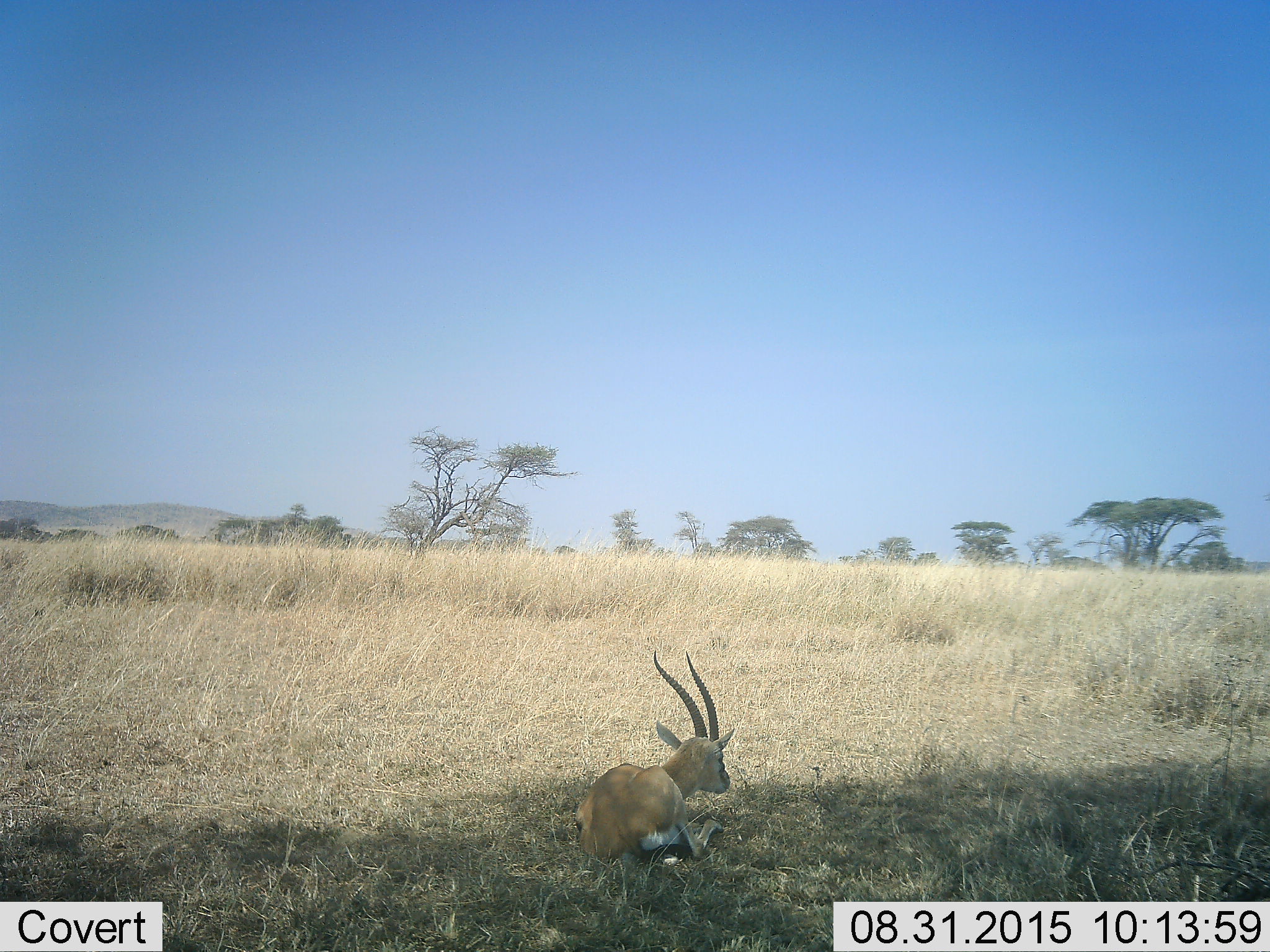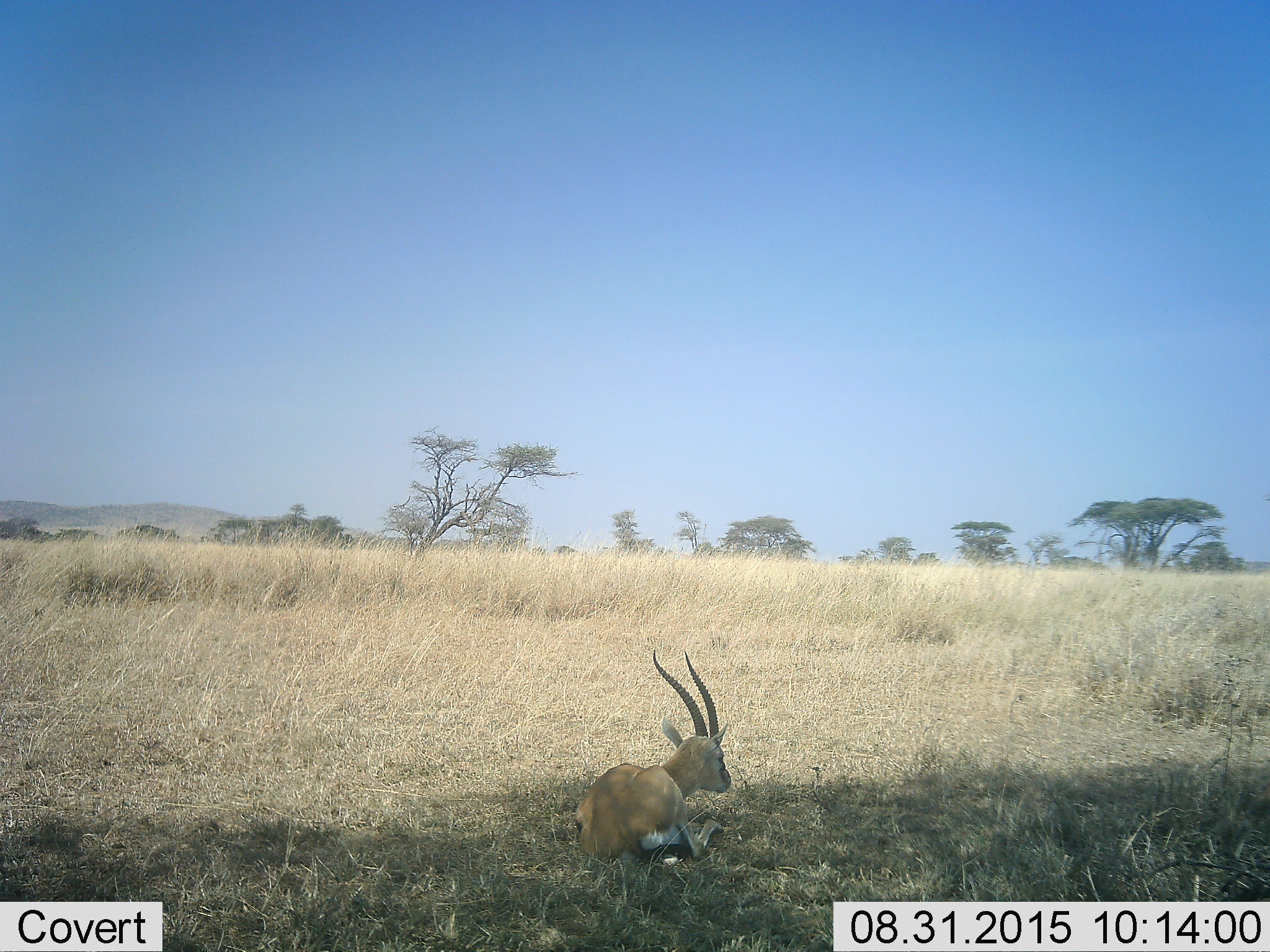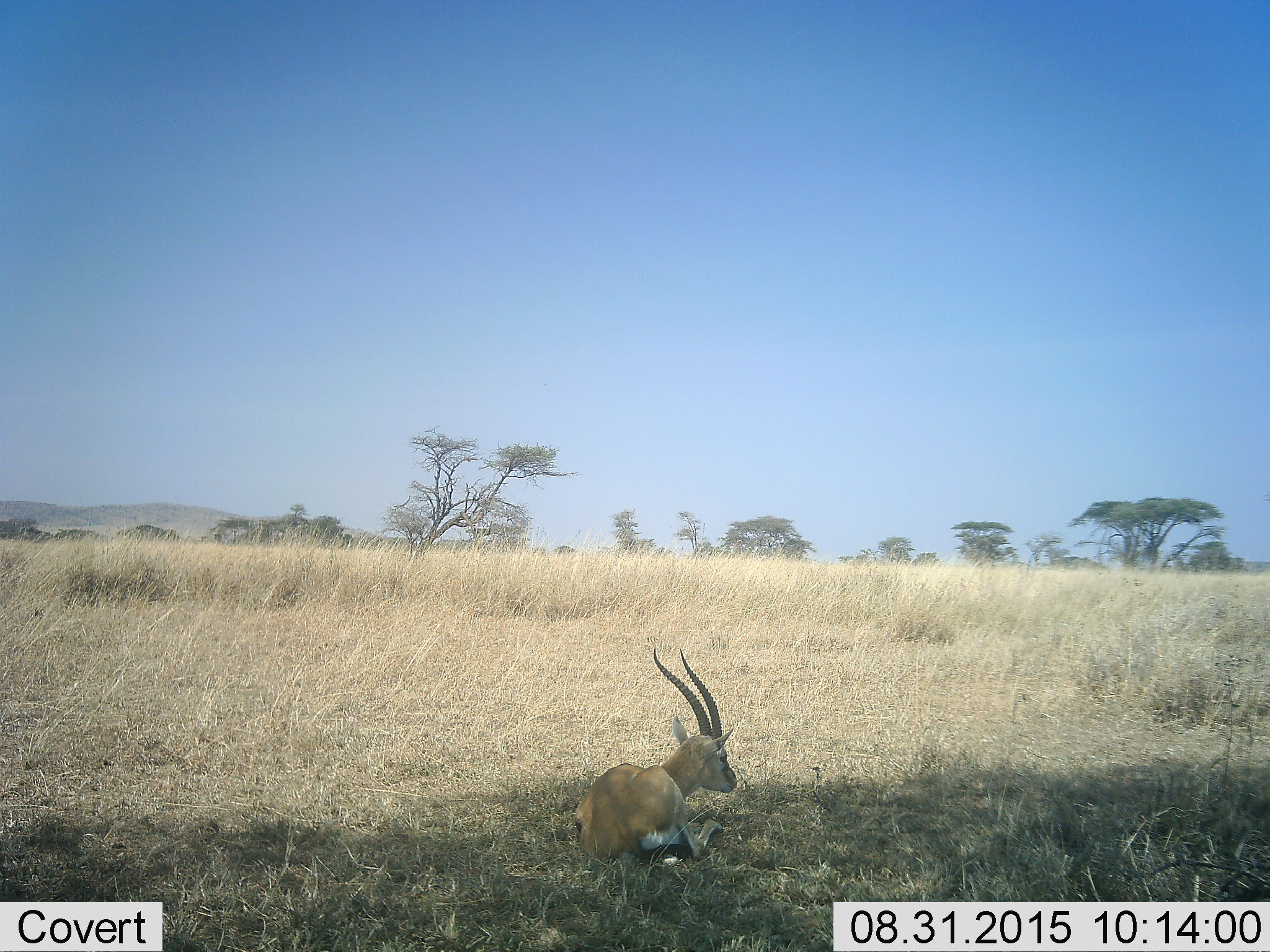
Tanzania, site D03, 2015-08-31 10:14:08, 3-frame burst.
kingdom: Animalia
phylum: Chordata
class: Mammalia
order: Artiodactyla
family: Bovidae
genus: Eudorcas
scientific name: Eudorcas thomsonii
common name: thomson's gazelle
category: gazellethomsons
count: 1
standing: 0%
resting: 100%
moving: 0%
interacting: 0%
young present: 0%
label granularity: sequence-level